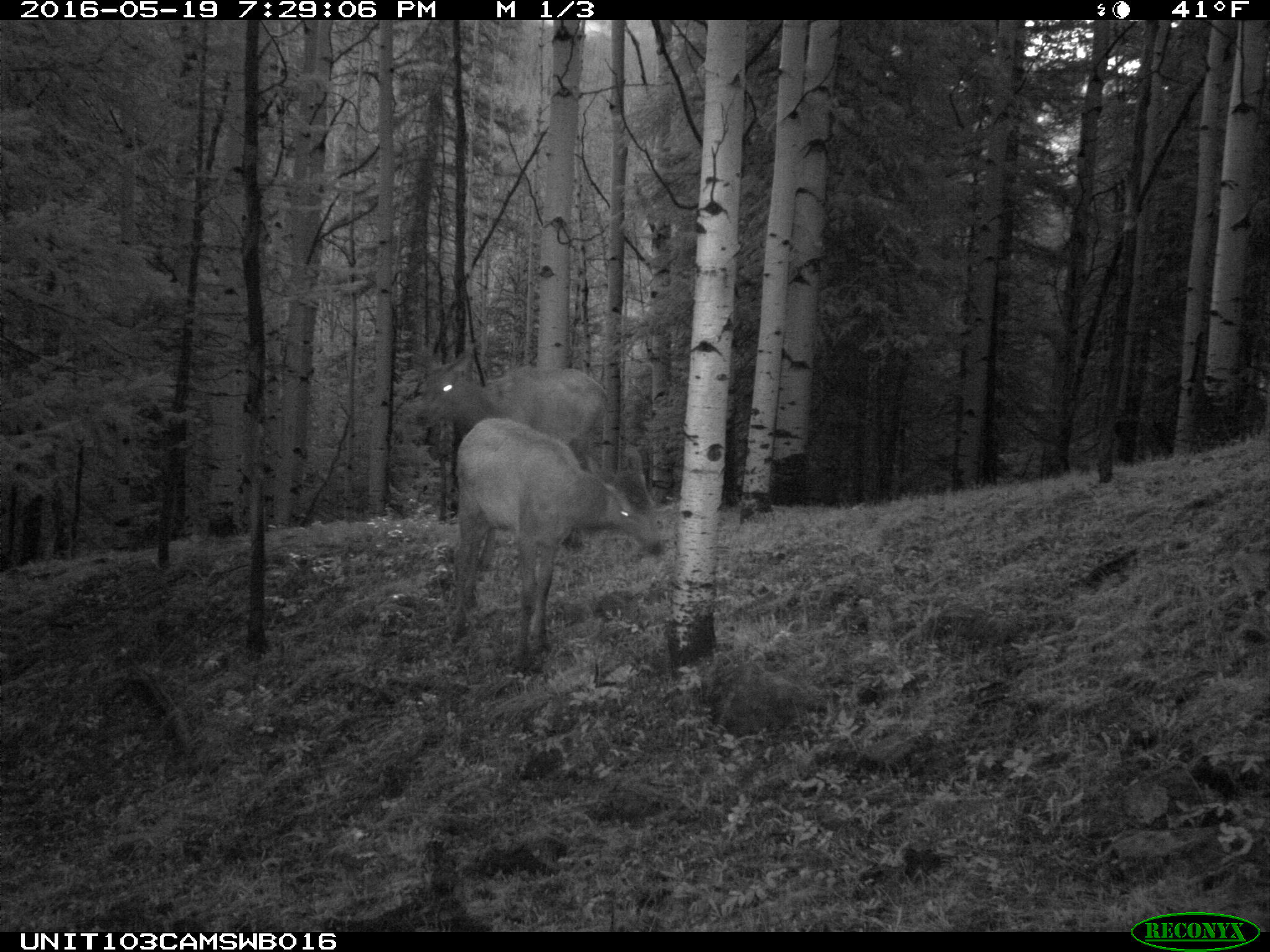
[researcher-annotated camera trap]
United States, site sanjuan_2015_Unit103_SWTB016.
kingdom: Animalia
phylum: Chordata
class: Mammalia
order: Artiodactyla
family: Cervidae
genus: Cervus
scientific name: Cervus elaphus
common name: red deer